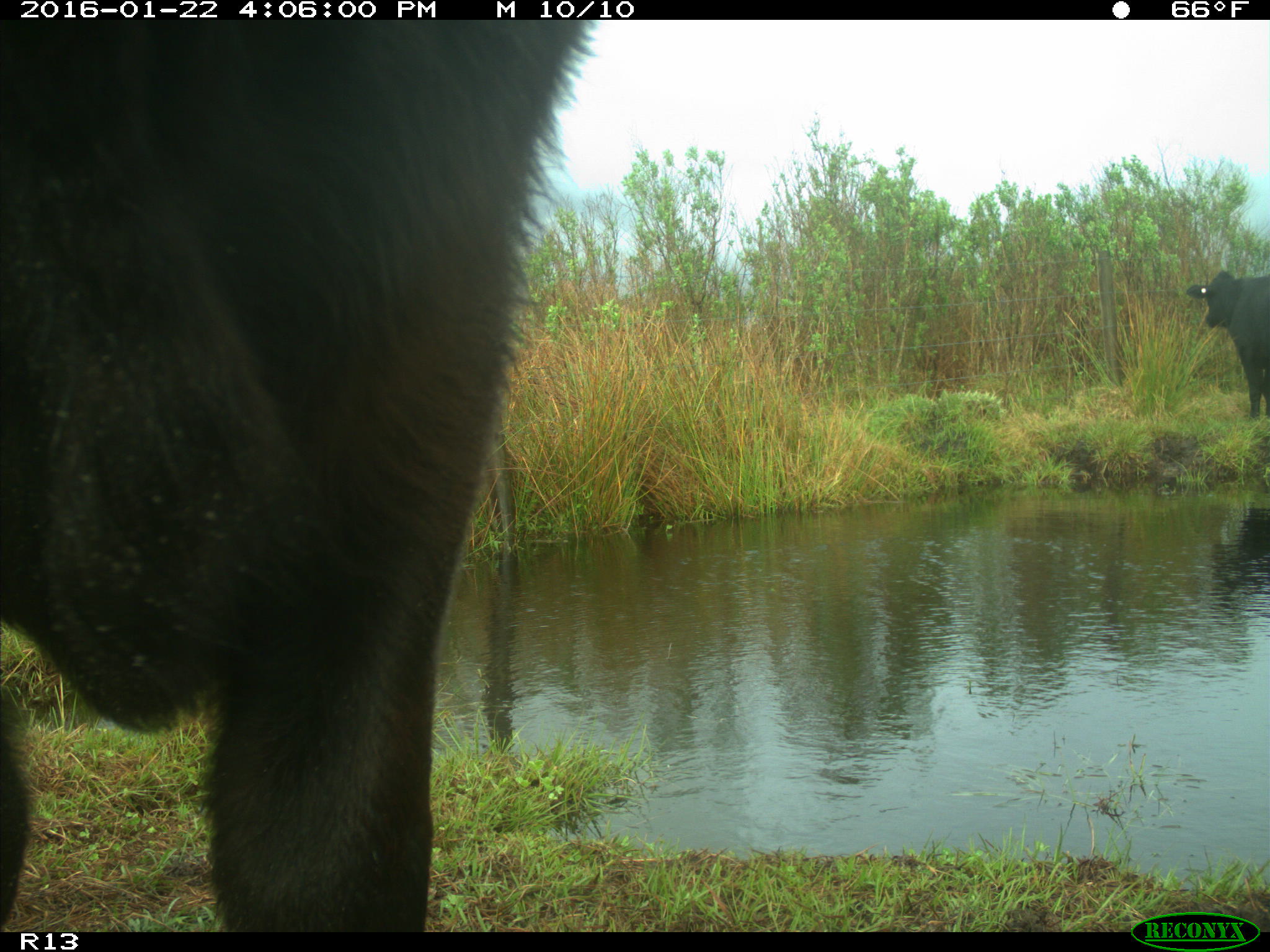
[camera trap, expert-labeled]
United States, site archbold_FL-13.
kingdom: Animalia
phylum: Chordata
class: Mammalia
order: Artiodactyla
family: Bovidae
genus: Bos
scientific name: Bos taurus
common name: domestic cow